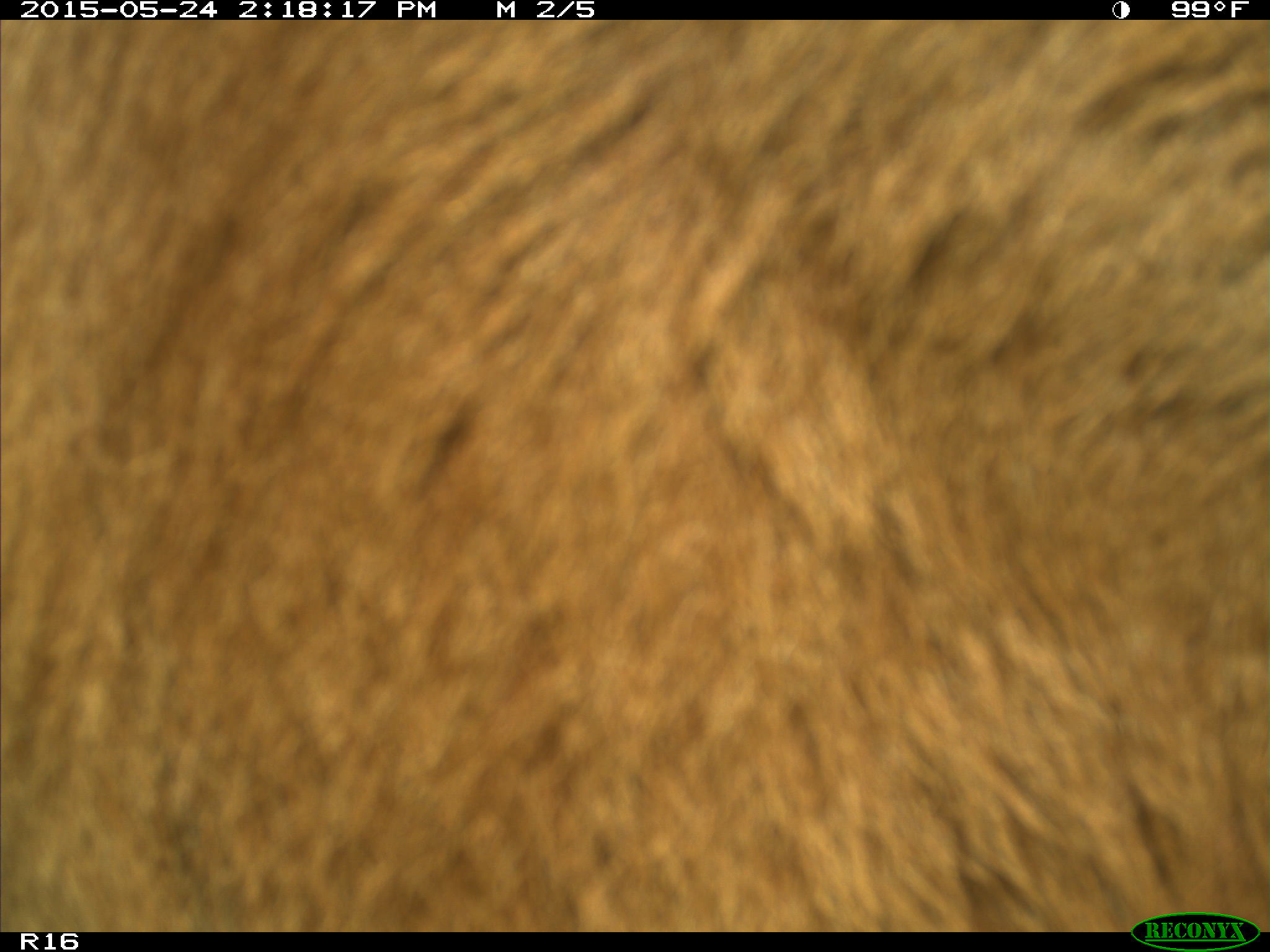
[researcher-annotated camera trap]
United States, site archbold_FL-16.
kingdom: Animalia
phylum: Chordata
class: Mammalia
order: Artiodactyla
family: Bovidae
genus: Bos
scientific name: Bos taurus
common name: domestic cow